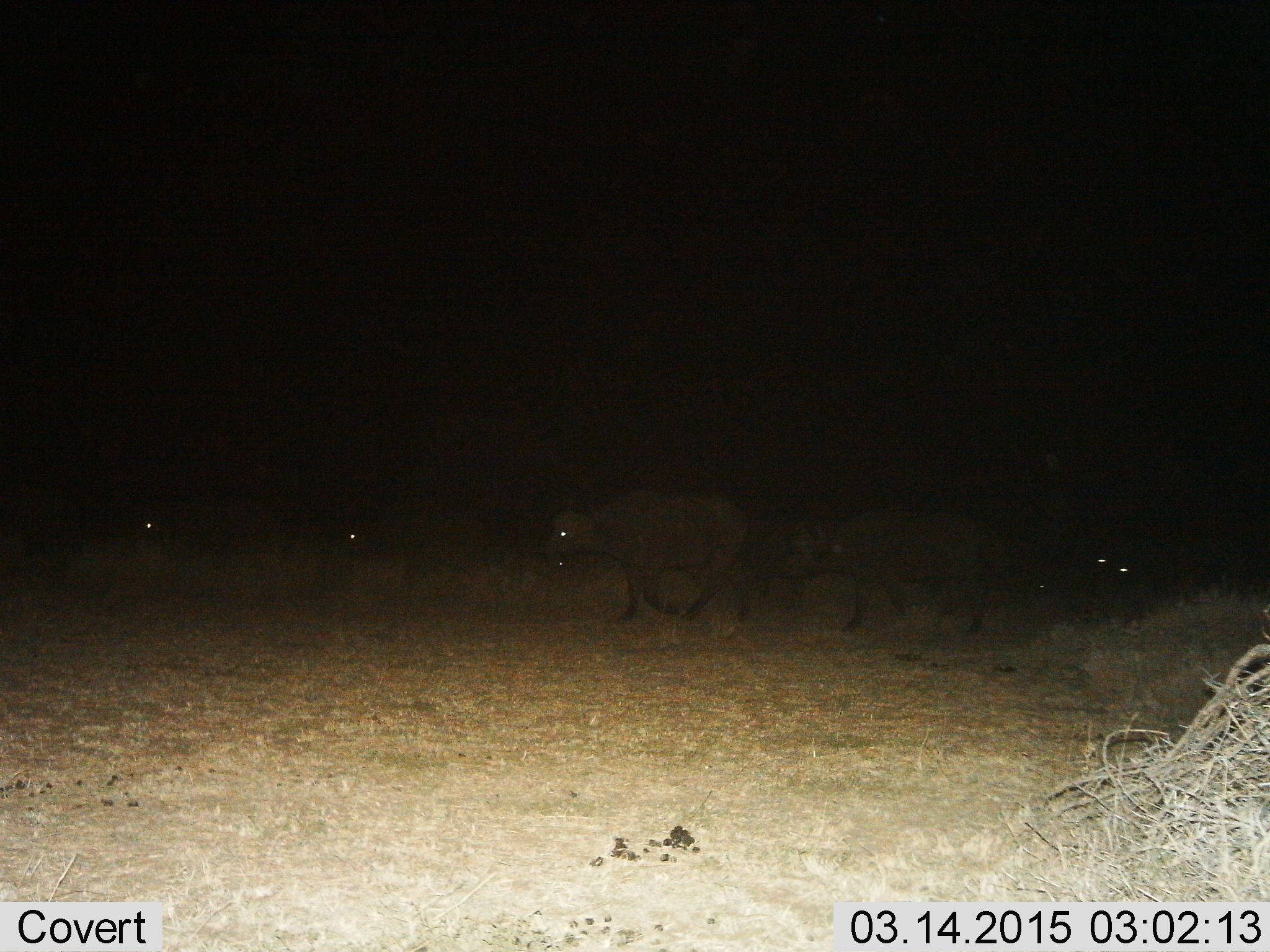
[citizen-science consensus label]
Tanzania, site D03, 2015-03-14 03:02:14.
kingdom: Animalia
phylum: Chordata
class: Mammalia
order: Artiodactyla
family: Bovidae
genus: Syncerus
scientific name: Syncerus caffer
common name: cape buffalo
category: buffalo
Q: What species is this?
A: Buffalo (cape buffalo) (Syncerus caffer).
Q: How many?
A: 6.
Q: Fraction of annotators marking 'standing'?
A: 10%.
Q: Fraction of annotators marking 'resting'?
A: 0%.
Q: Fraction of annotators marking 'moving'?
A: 100%.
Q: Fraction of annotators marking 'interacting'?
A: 0%.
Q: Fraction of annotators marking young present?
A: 0%.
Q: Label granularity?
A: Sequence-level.